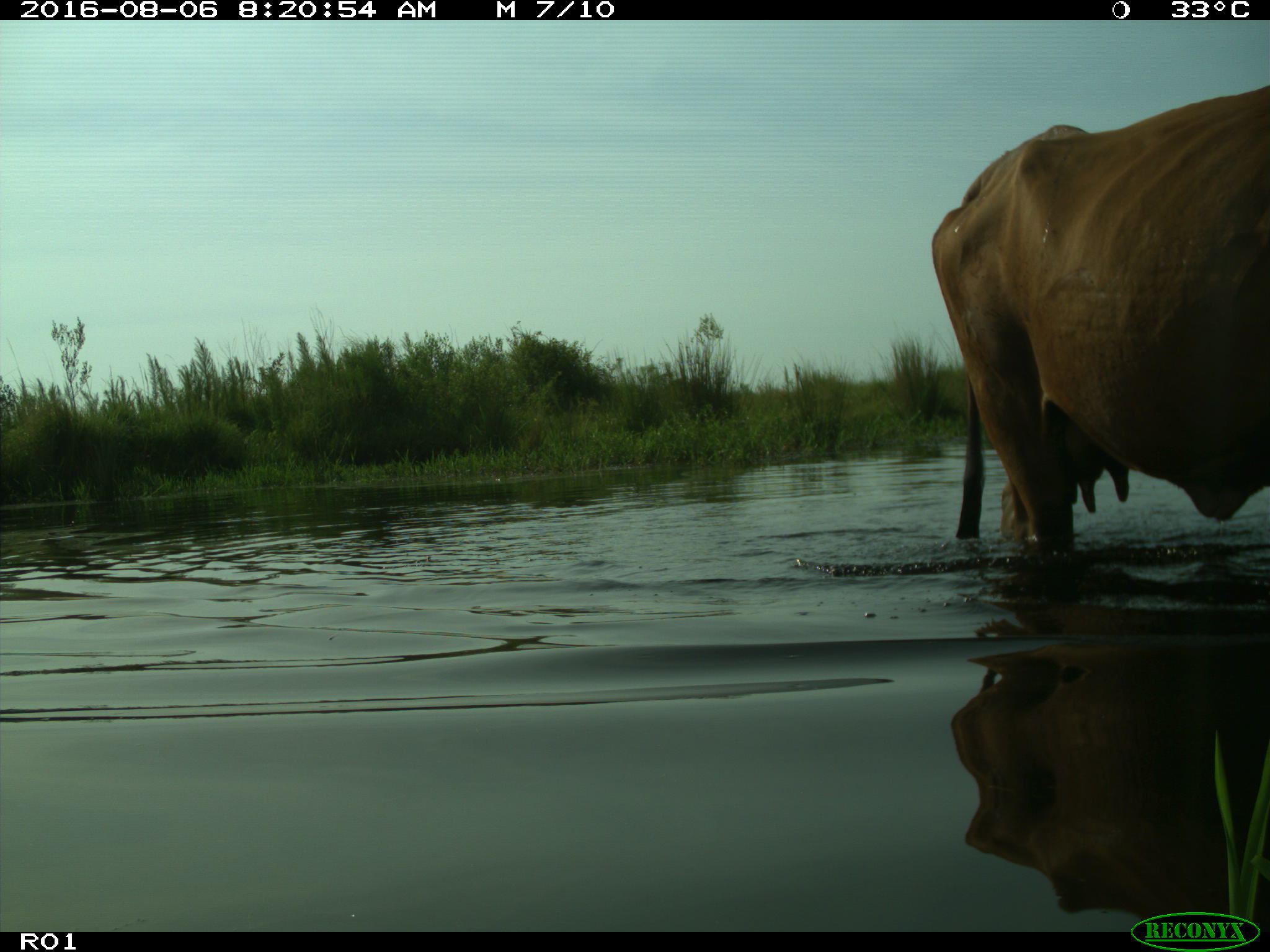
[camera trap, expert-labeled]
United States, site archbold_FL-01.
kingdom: Animalia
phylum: Chordata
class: Mammalia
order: Artiodactyla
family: Bovidae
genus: Bos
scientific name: Bos taurus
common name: domestic cow